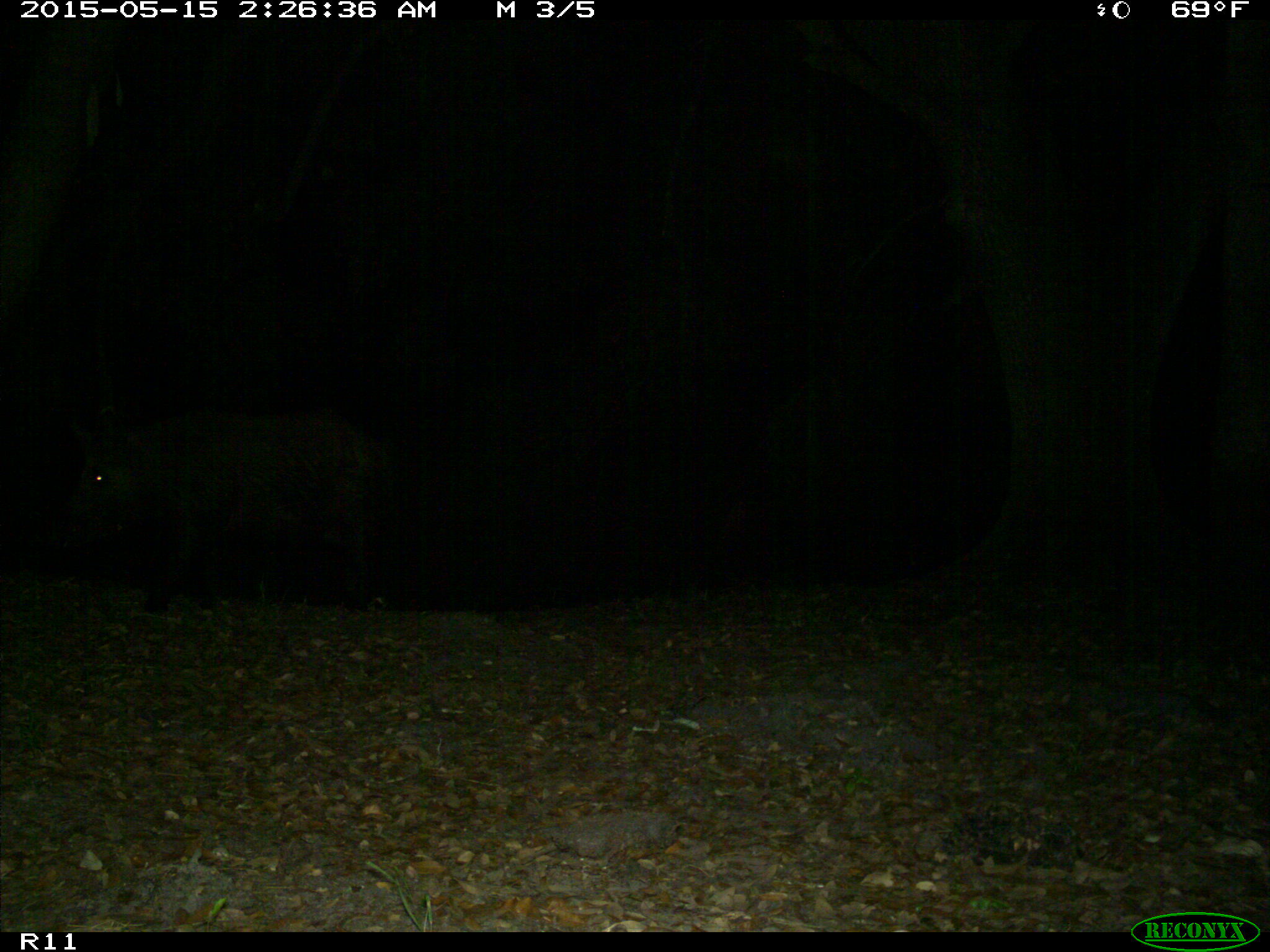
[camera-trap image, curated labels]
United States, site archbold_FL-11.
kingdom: Animalia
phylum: Chordata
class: Mammalia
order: Artiodactyla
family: Suidae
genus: Sus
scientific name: Sus scrofa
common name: wild boar